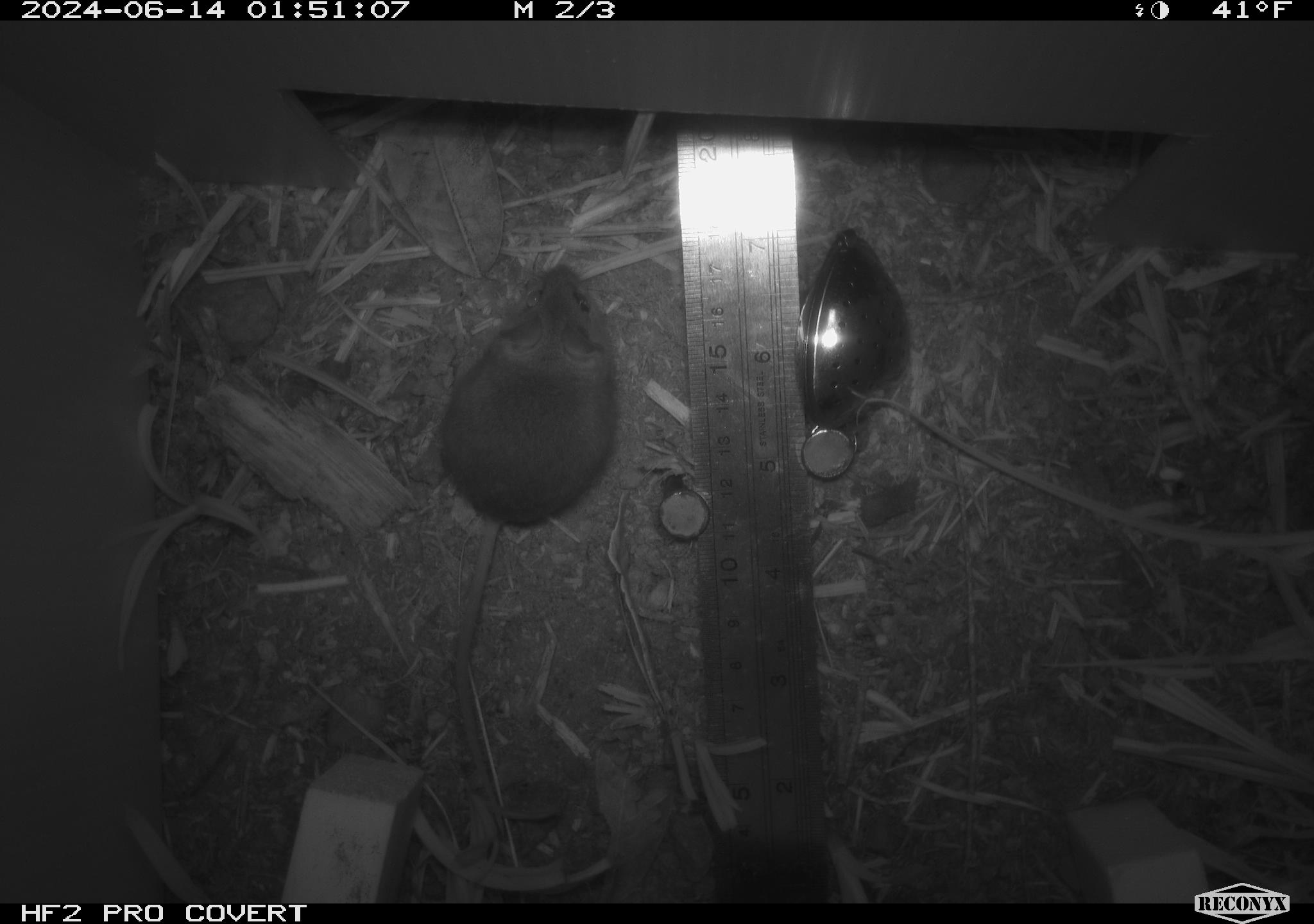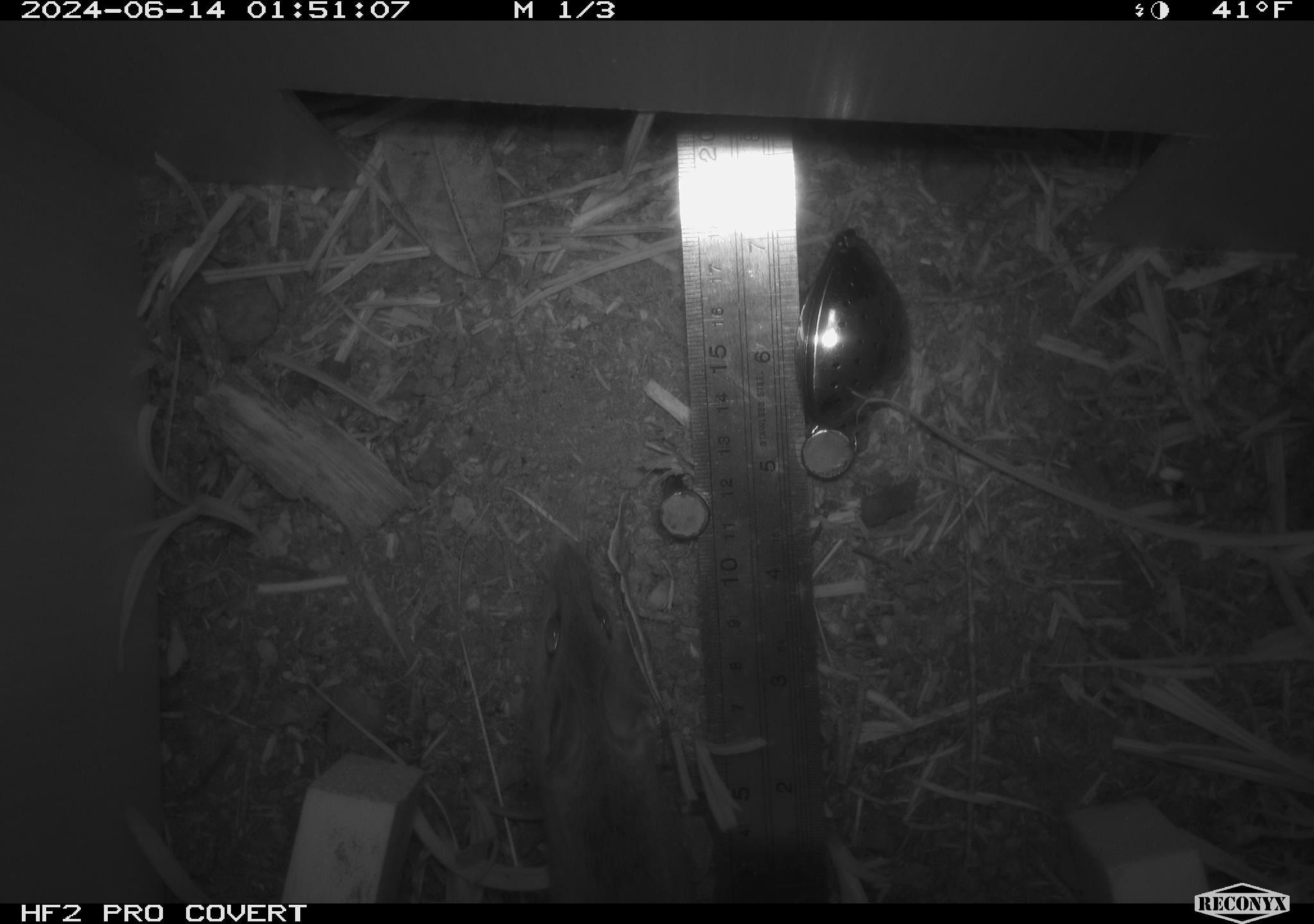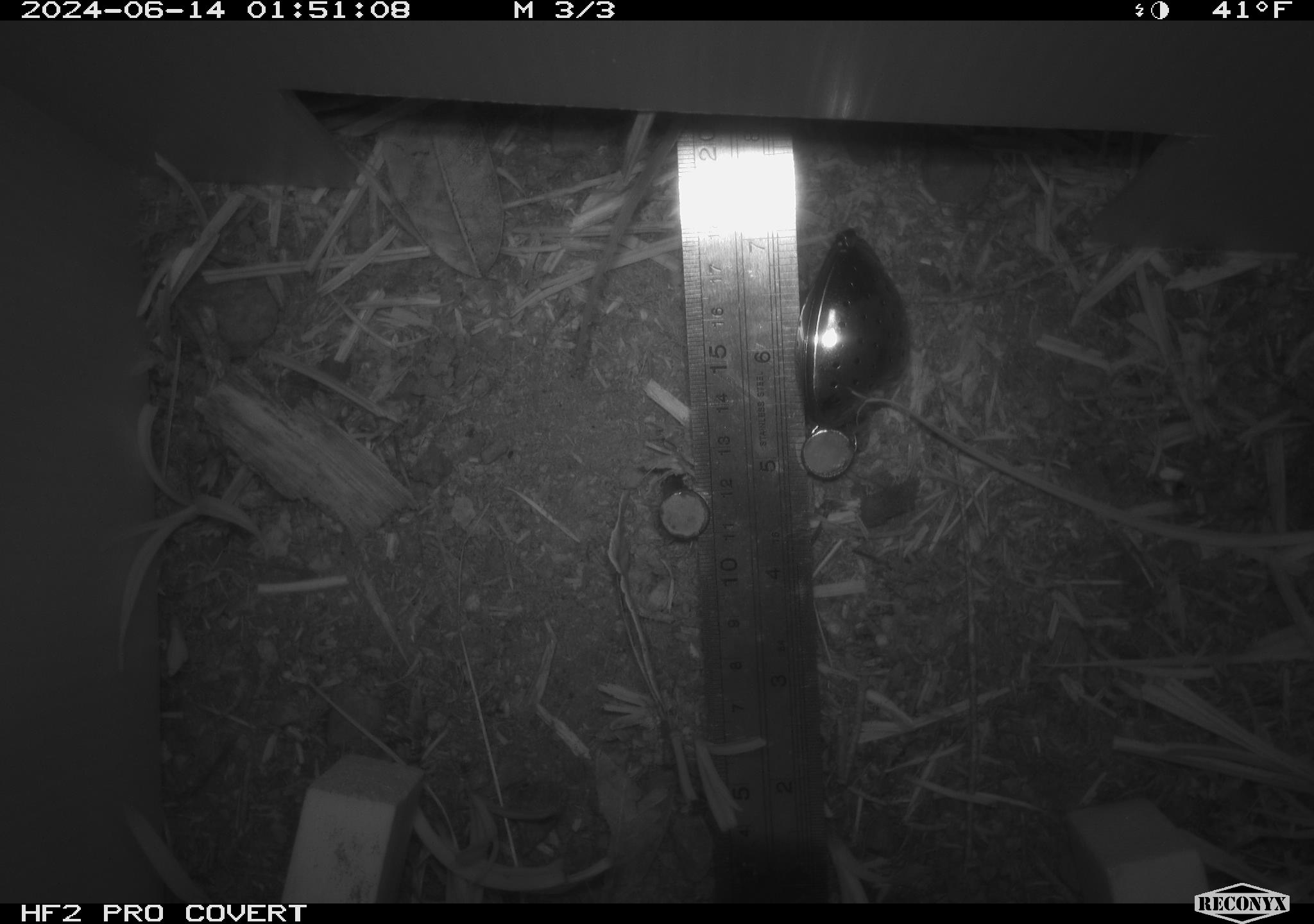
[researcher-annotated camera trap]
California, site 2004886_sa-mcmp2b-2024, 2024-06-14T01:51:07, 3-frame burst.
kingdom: Animalia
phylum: Chordata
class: Mammalia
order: Rodentia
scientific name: Rodentia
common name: mouse species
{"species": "mouse species (Rodentia)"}